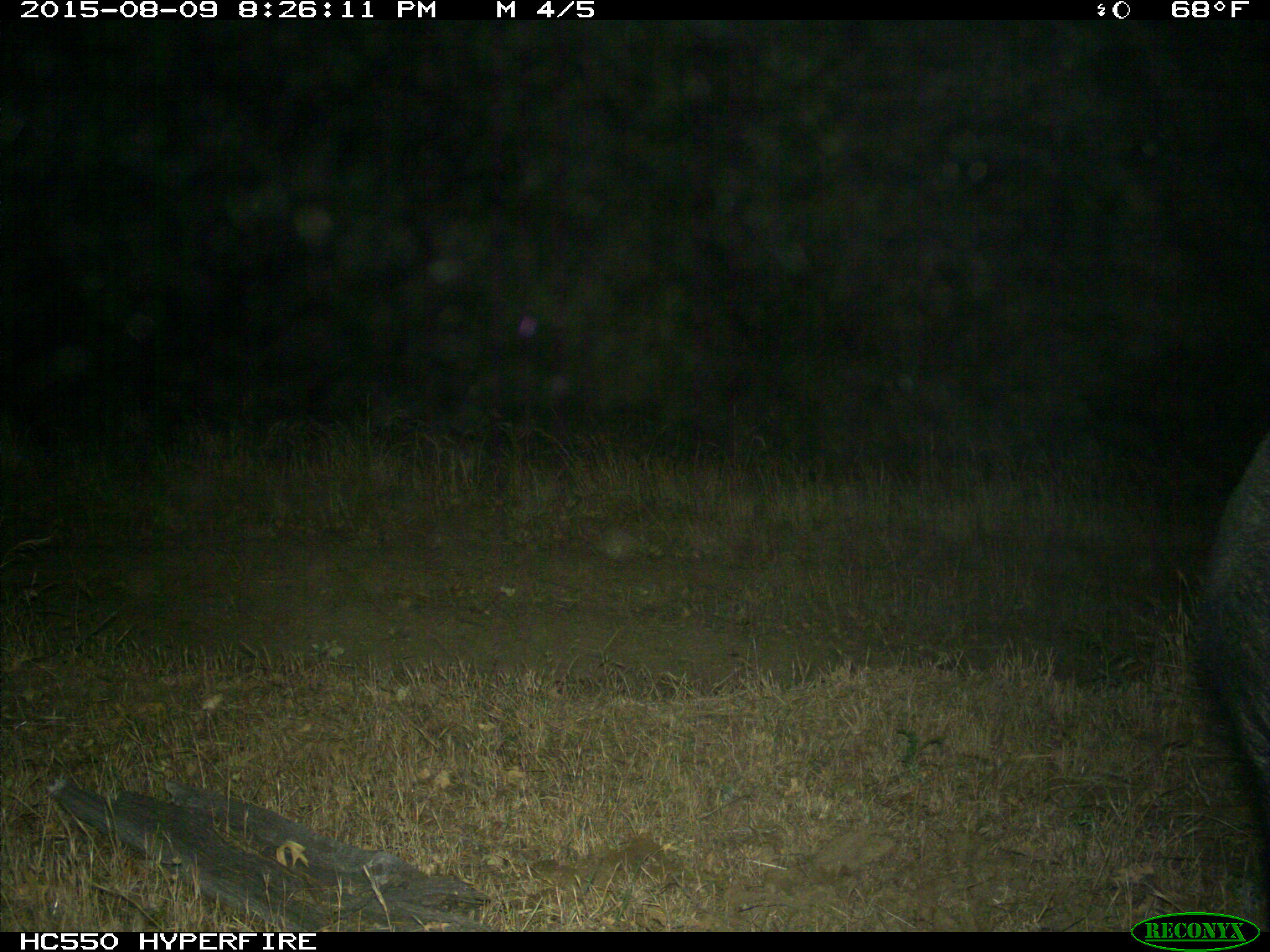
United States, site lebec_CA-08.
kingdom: Animalia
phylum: Chordata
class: Mammalia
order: Artiodactyla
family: Suidae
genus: Sus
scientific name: Sus scrofa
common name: wild boar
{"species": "Sus scrofa (wild boar)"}